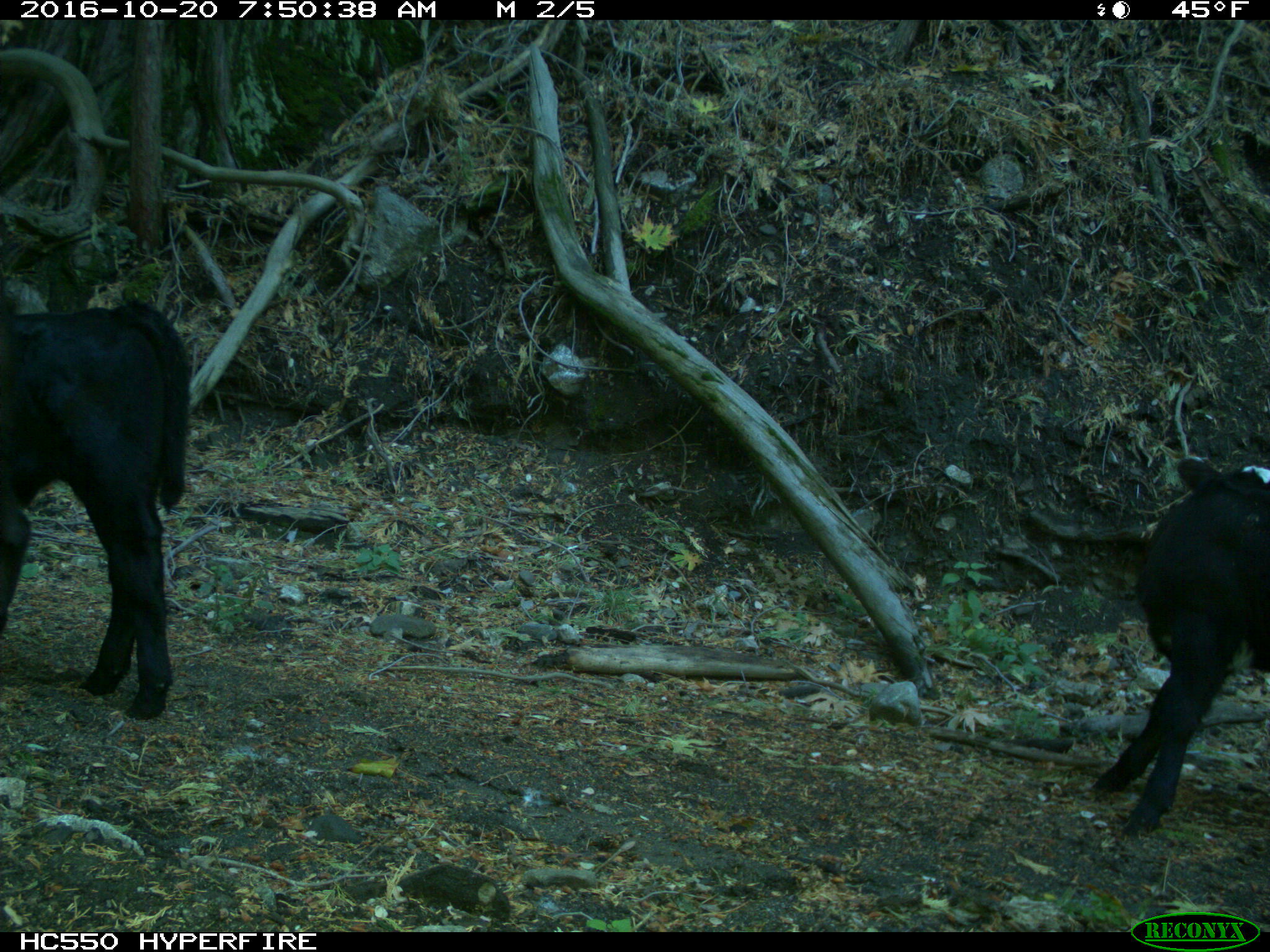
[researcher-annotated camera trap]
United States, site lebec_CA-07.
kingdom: Animalia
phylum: Chordata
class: Mammalia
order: Artiodactyla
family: Bovidae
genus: Bos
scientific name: Bos taurus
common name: domestic cow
Bos taurus (domestic cow).